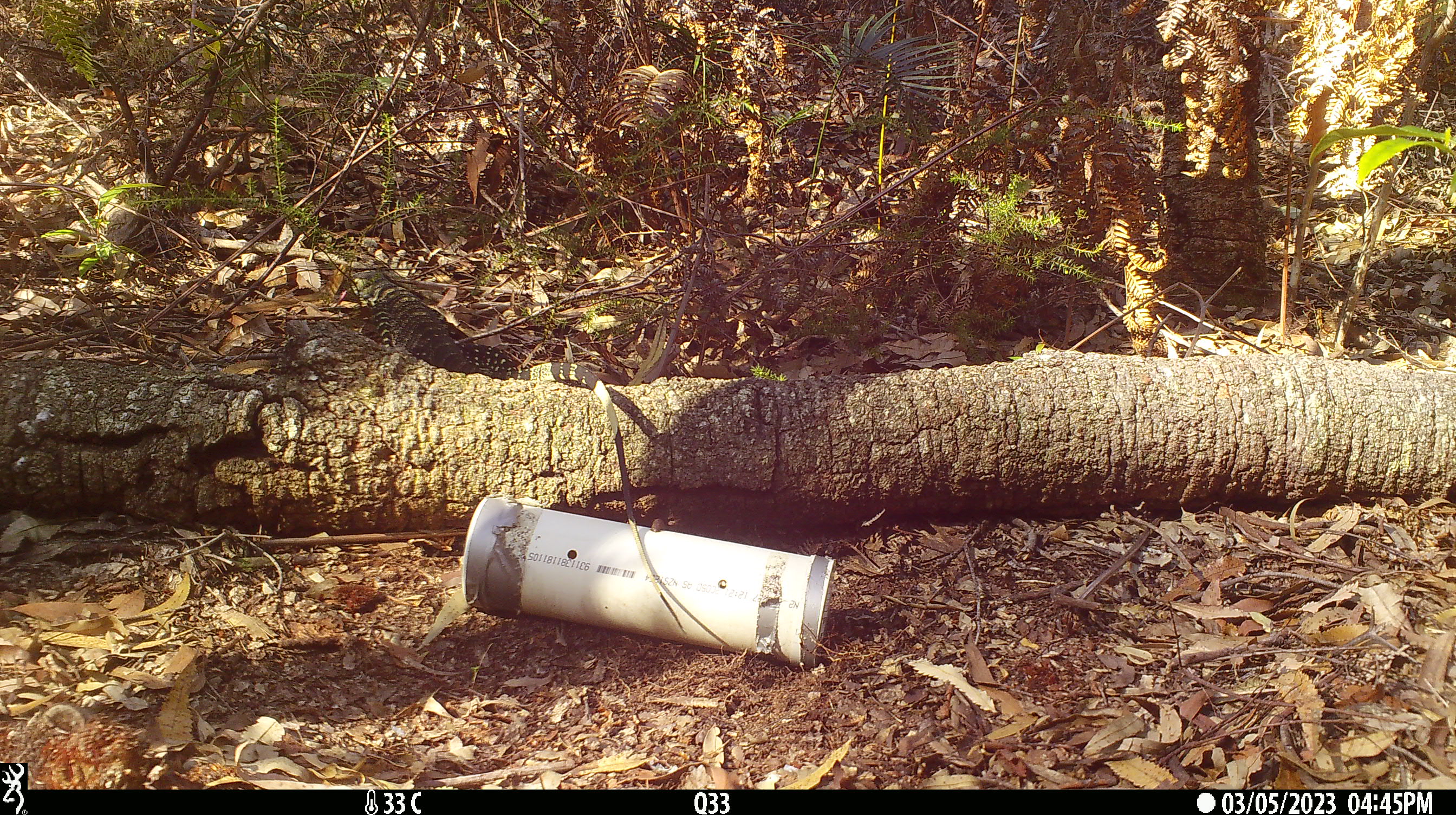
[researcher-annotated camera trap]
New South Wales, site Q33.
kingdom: Animalia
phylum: Chordata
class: Reptilia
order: Squamata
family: Varanidae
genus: Varanus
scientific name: Varanus varius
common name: lace monitor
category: goanna